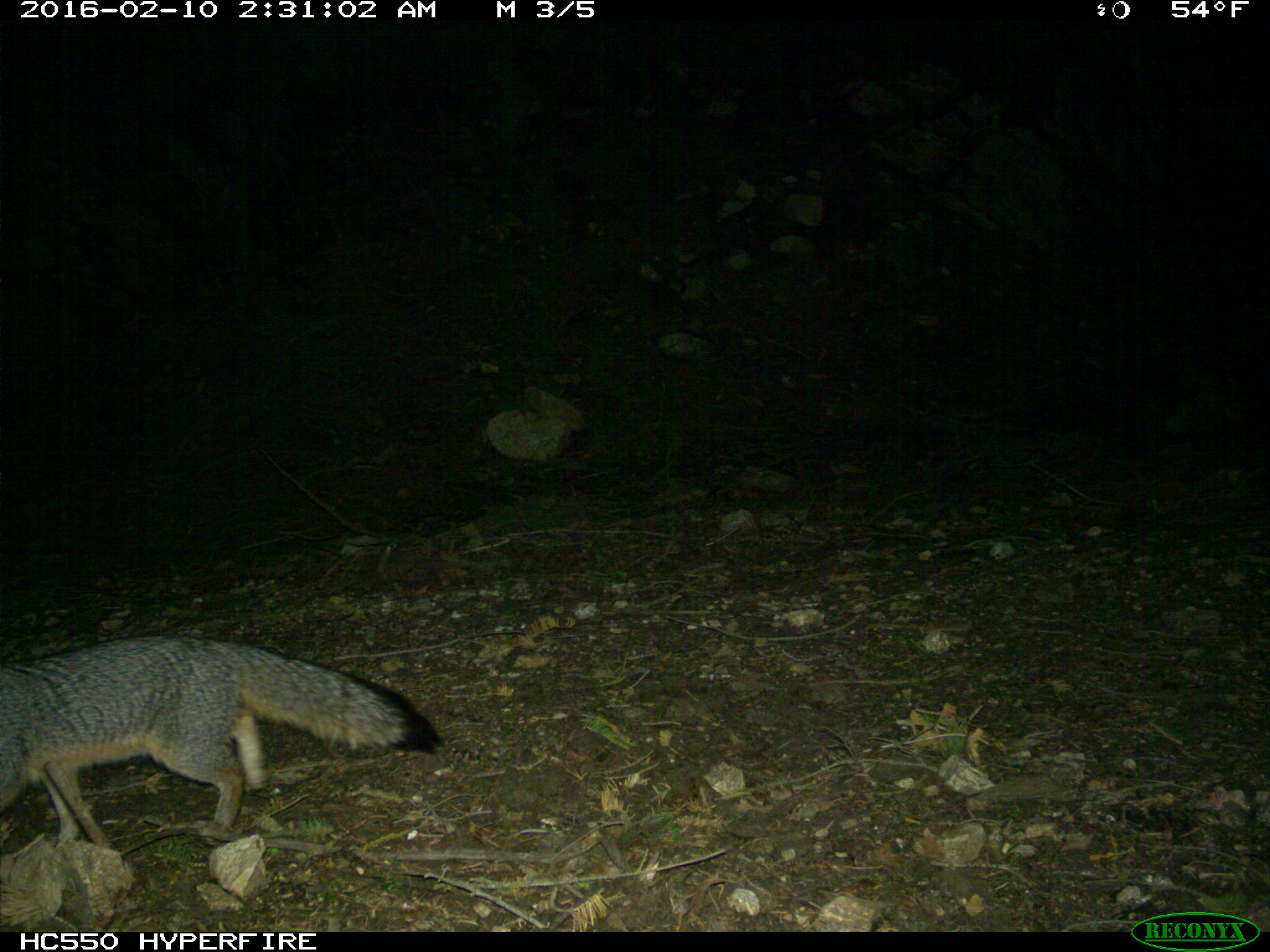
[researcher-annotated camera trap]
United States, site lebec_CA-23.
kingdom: Animalia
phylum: Chordata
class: Mammalia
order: Carnivora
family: Canidae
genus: Urocyon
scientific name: Urocyon cinereoargenteus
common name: gray fox